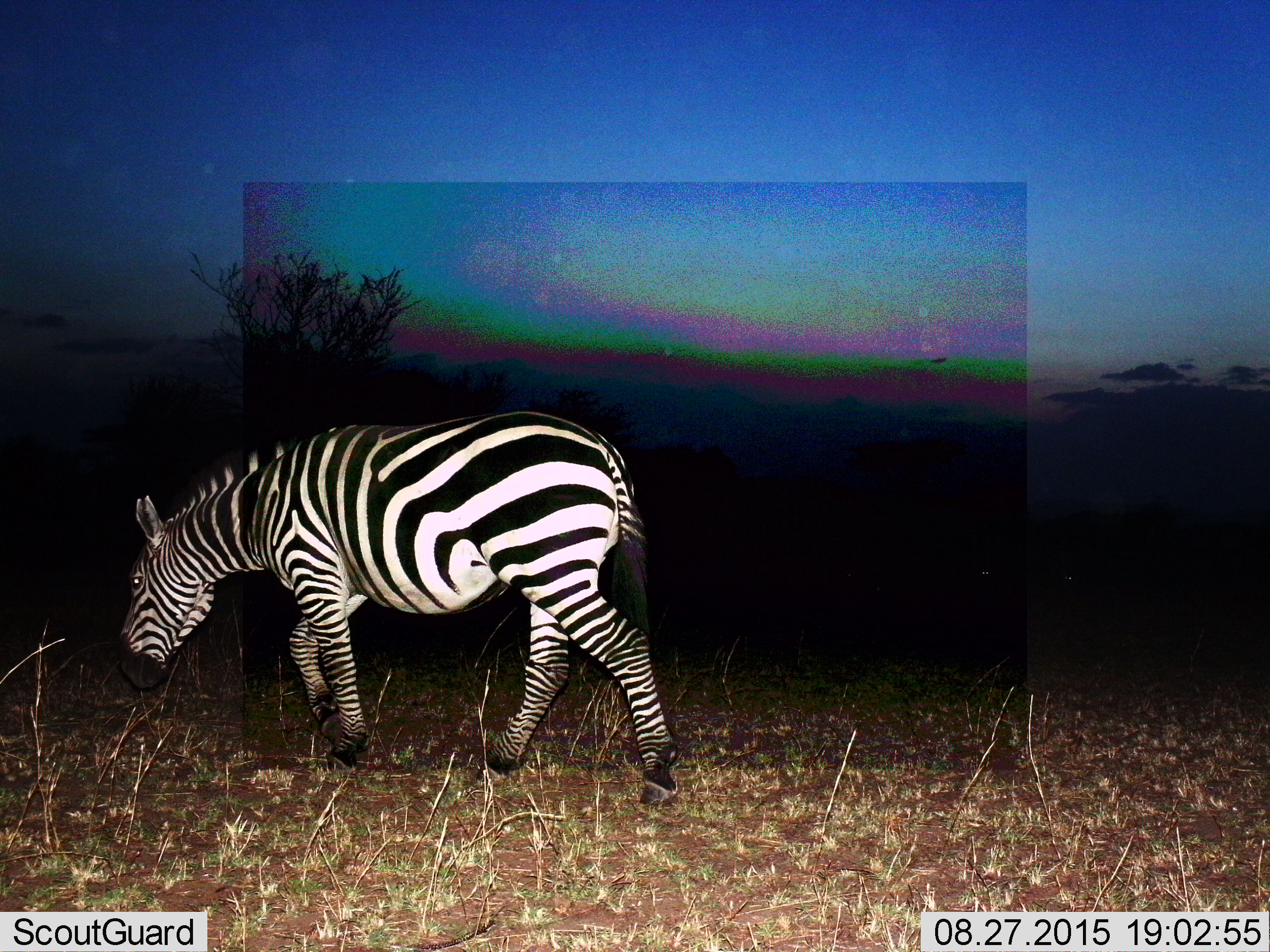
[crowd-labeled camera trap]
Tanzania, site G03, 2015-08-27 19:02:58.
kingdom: Animalia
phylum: Chordata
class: Mammalia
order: Perissodactyla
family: Equidae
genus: Equus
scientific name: Equus quagga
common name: plains zebra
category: zebra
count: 1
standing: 5%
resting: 0%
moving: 95%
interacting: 0%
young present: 0%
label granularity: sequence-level